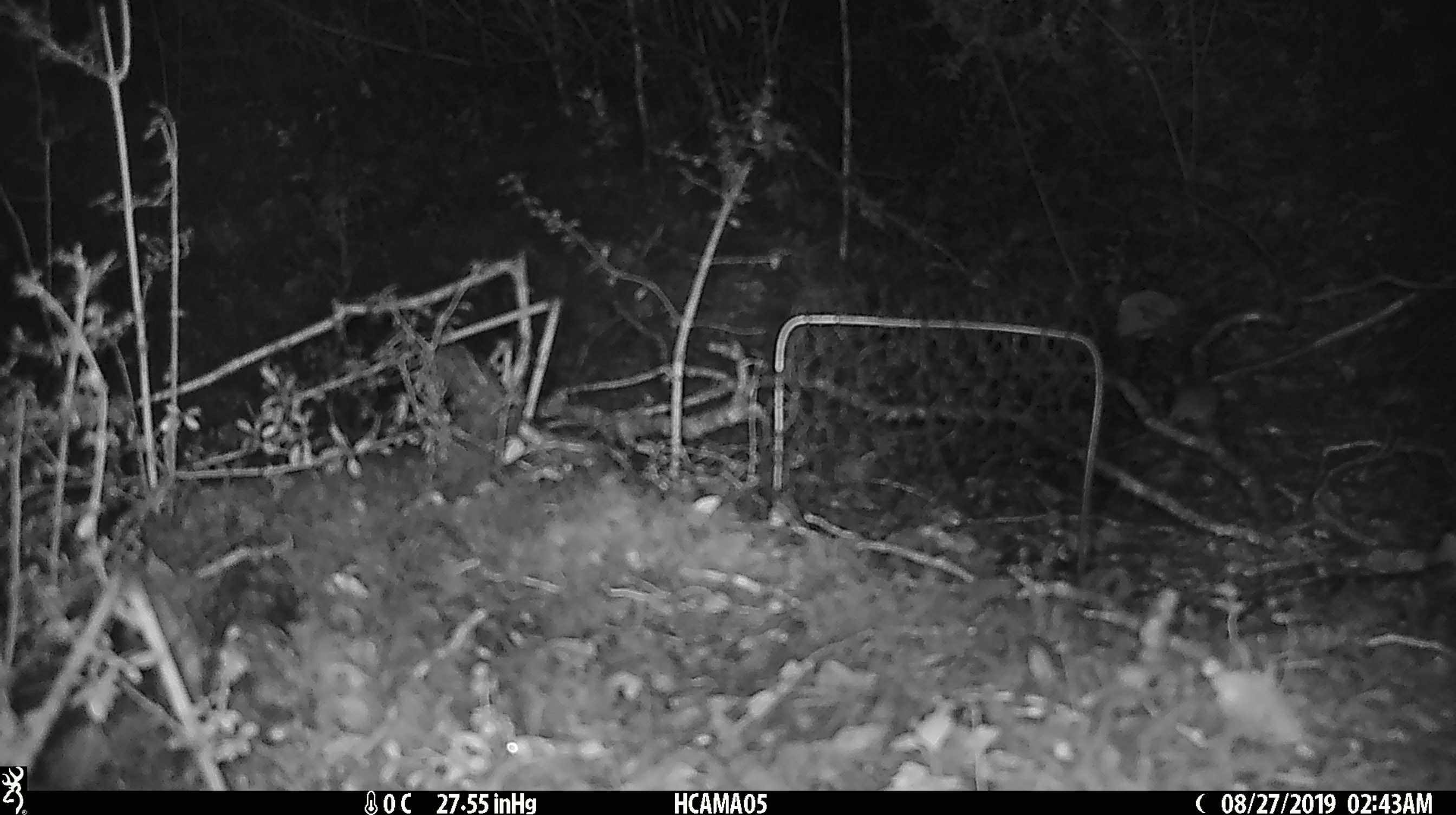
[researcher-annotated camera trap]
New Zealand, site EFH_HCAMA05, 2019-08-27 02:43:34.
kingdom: Animalia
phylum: Chordata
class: Mammalia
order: Rodentia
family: Muridae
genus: Mus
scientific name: Mus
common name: mouse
Mouse (Mus).